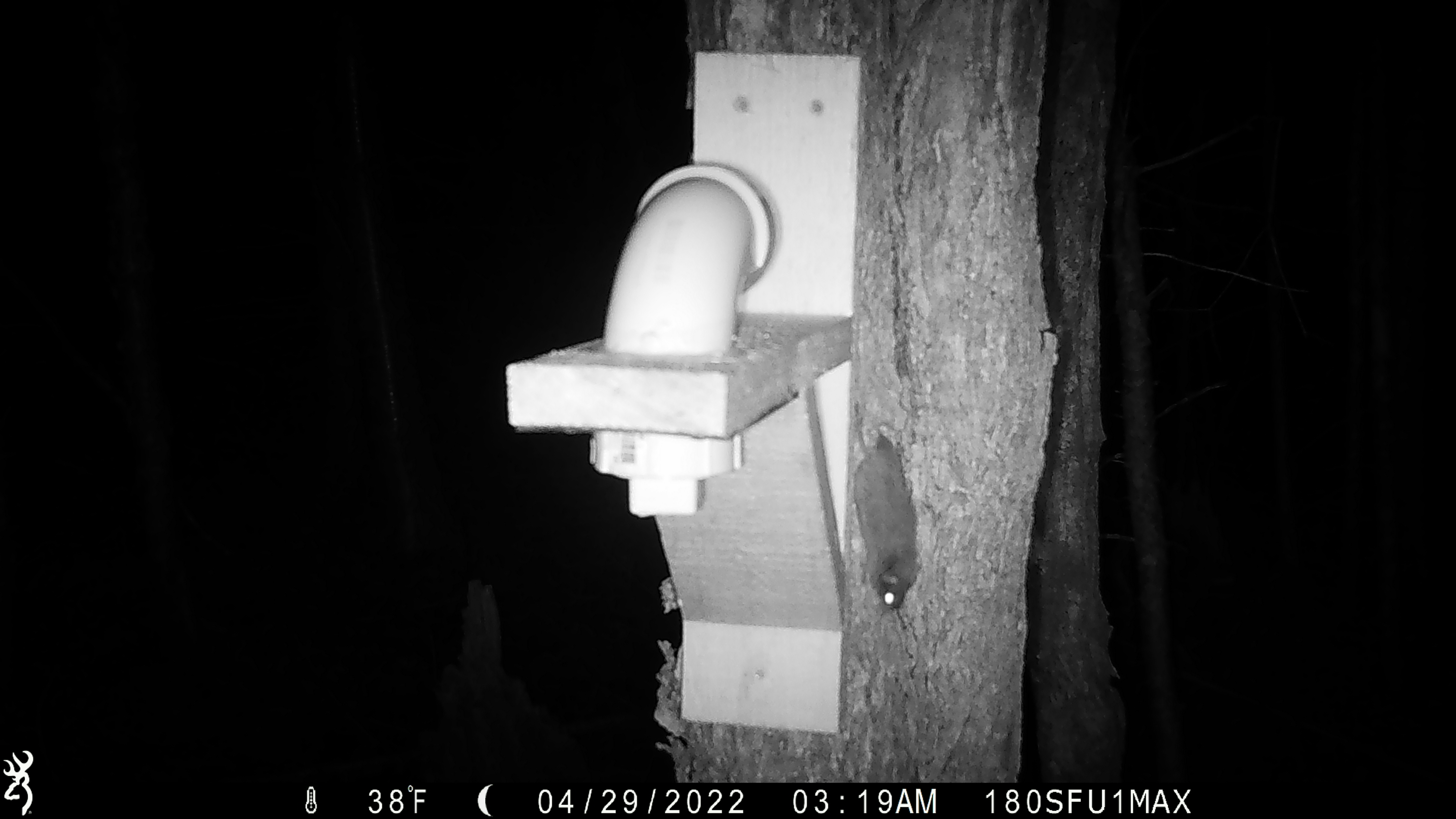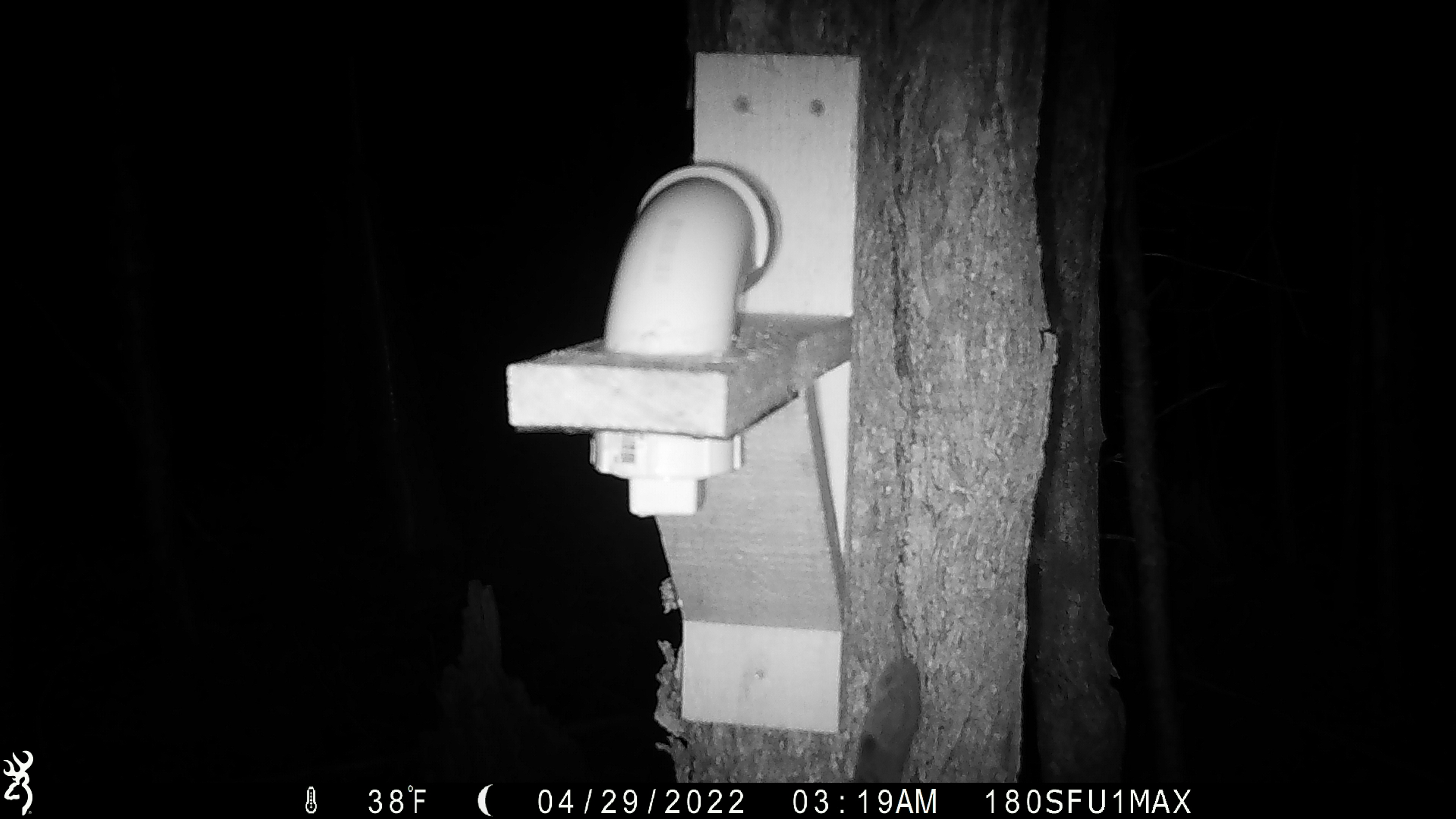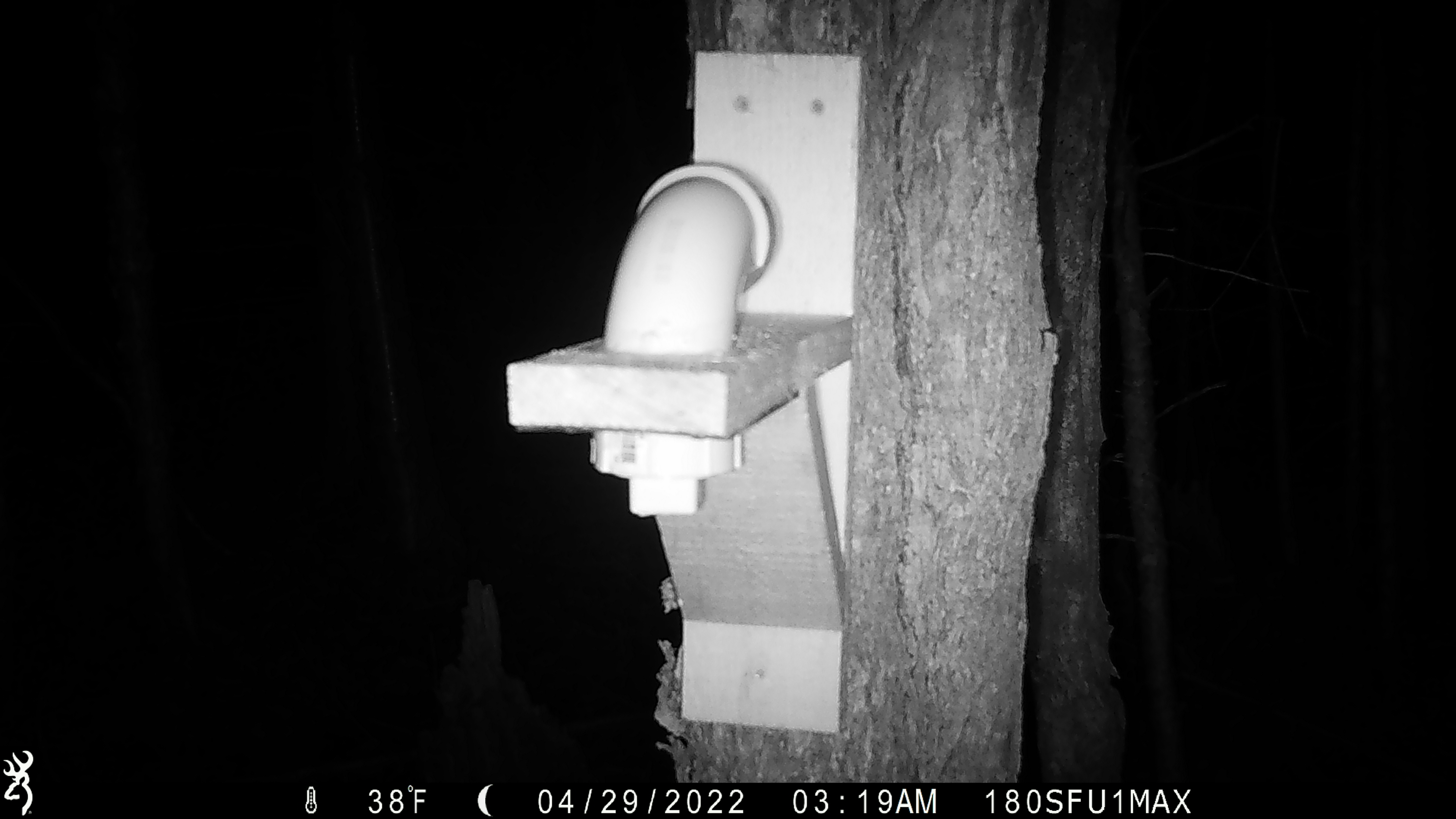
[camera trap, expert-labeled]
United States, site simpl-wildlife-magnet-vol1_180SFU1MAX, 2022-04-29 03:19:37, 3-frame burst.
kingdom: Animalia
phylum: Chordata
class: Mammalia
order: Rodentia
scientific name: Rodentia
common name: mouse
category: mouse sp.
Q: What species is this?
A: Mouse sp. (mouse) (Rodentia).